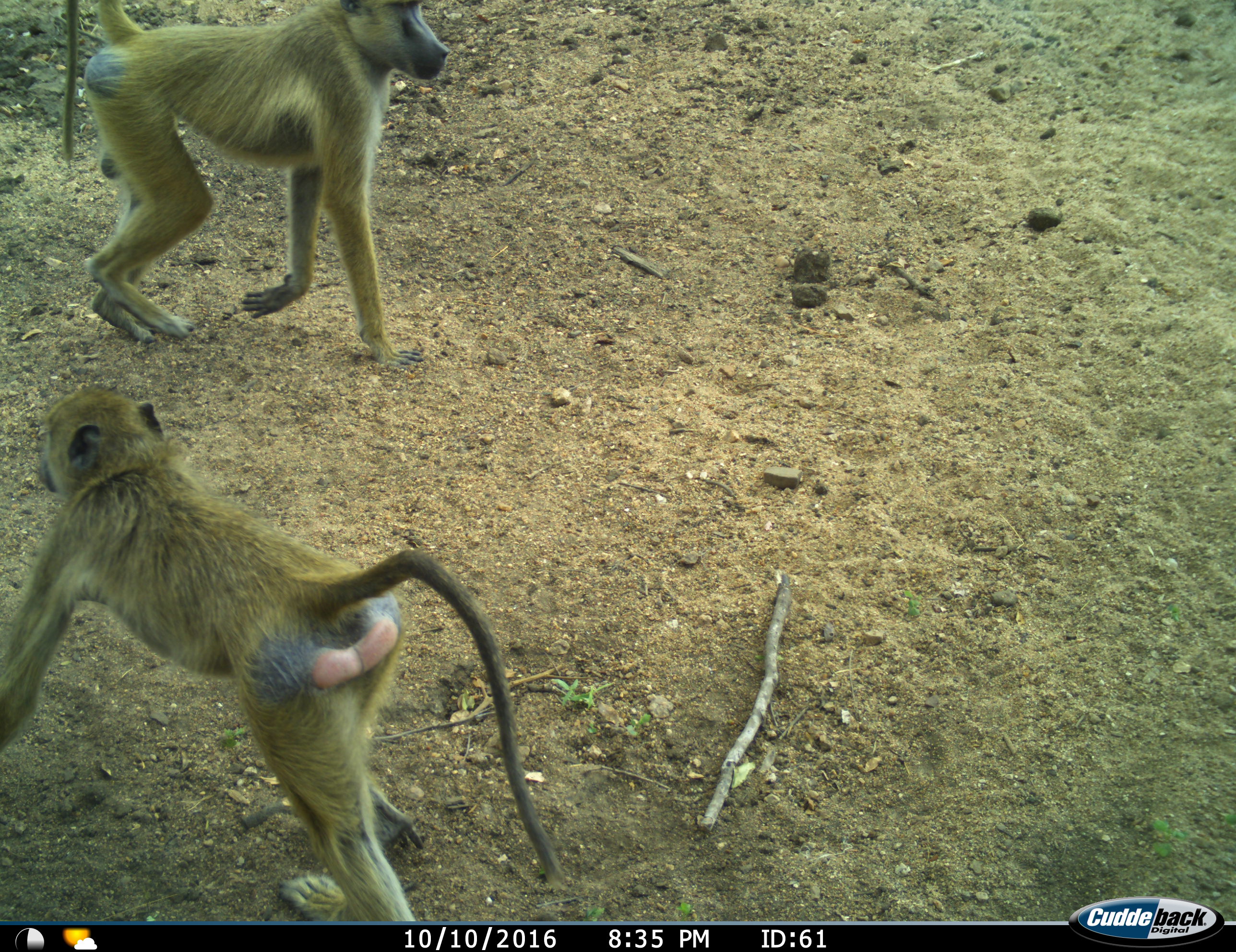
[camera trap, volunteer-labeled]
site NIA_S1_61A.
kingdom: Animalia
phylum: Chordata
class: Mammalia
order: Primates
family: Cercopithecidae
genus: Papio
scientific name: Papio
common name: baboon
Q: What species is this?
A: Baboon (Papio).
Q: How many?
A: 2.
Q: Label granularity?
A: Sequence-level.